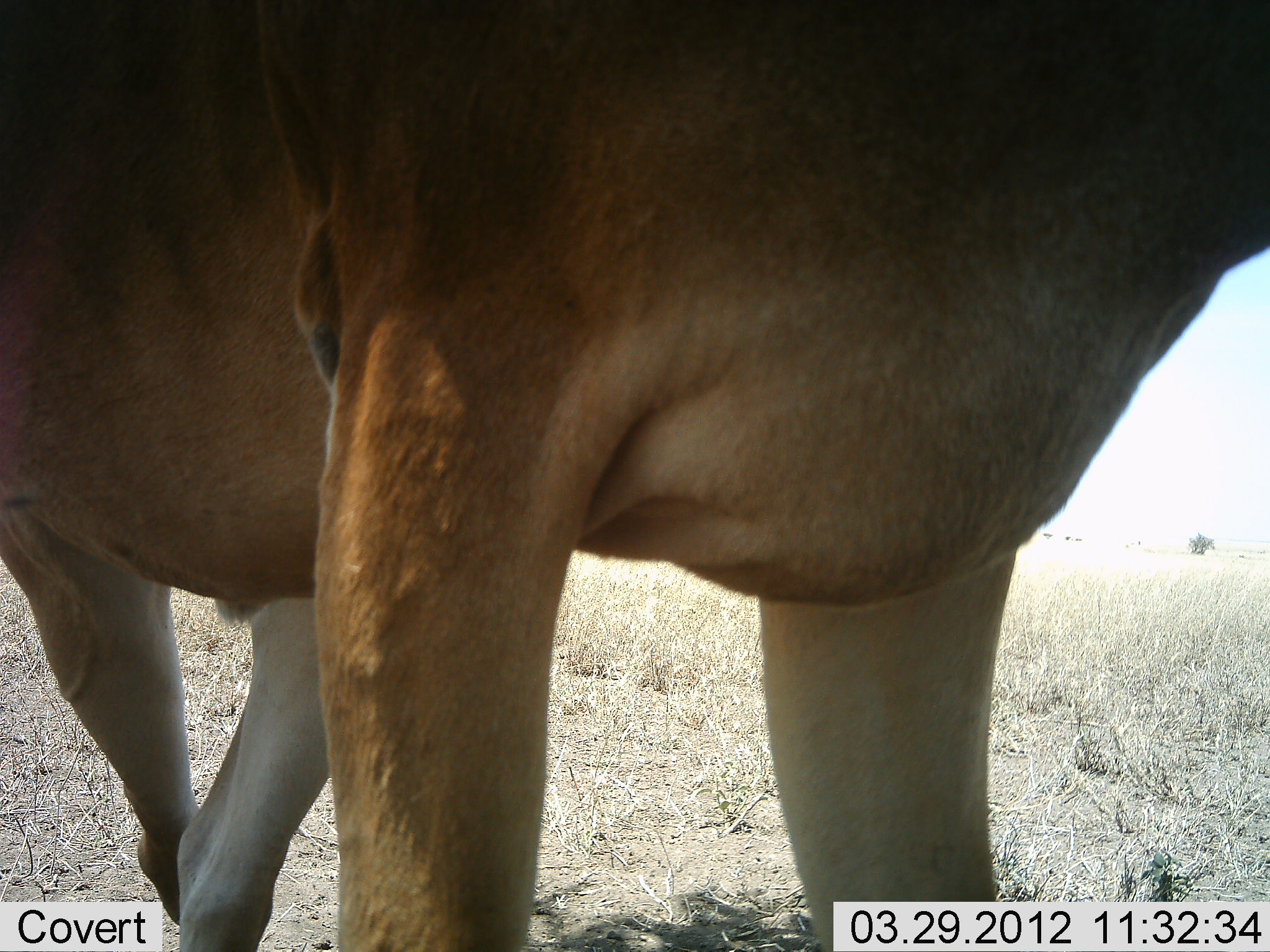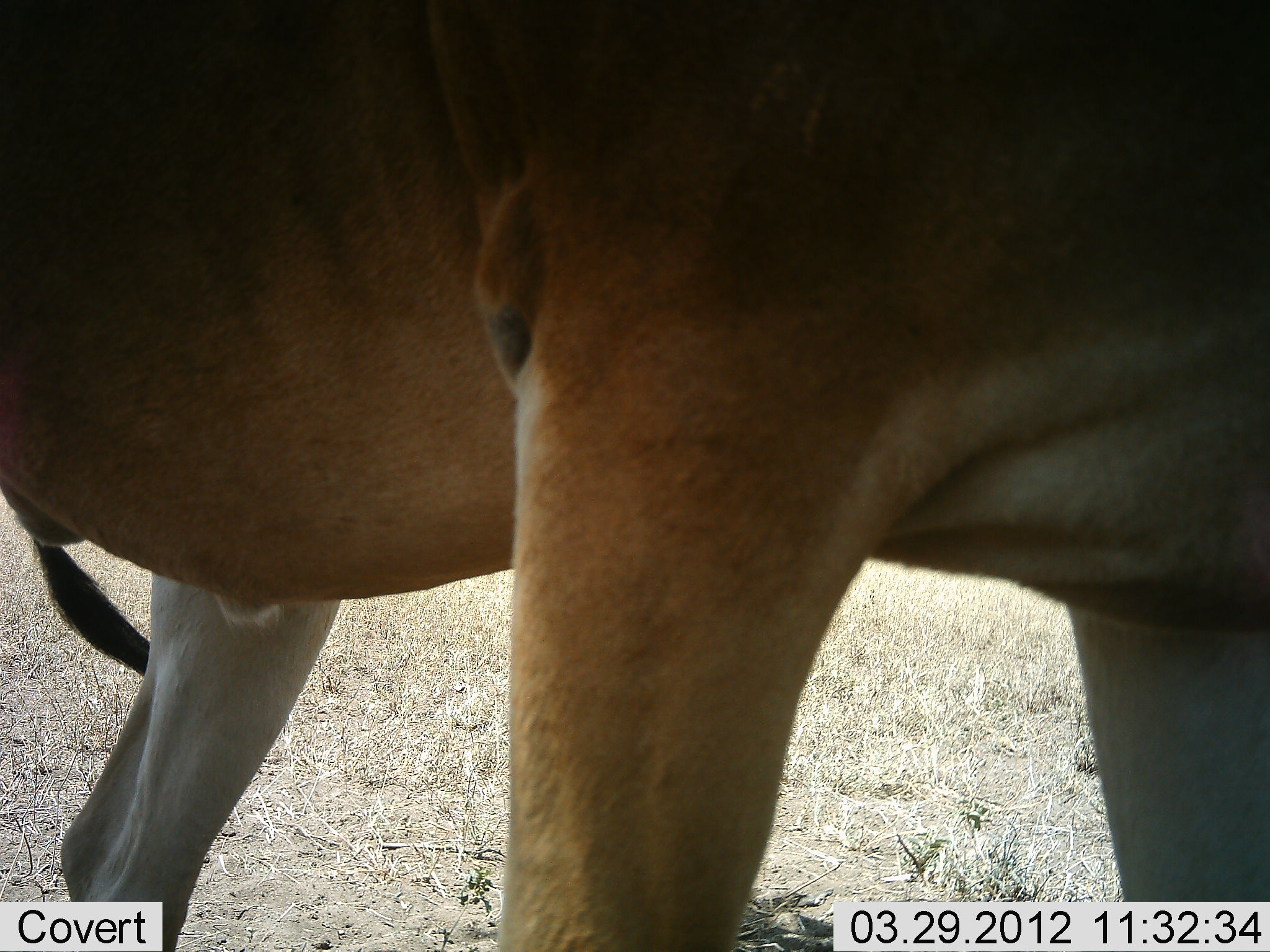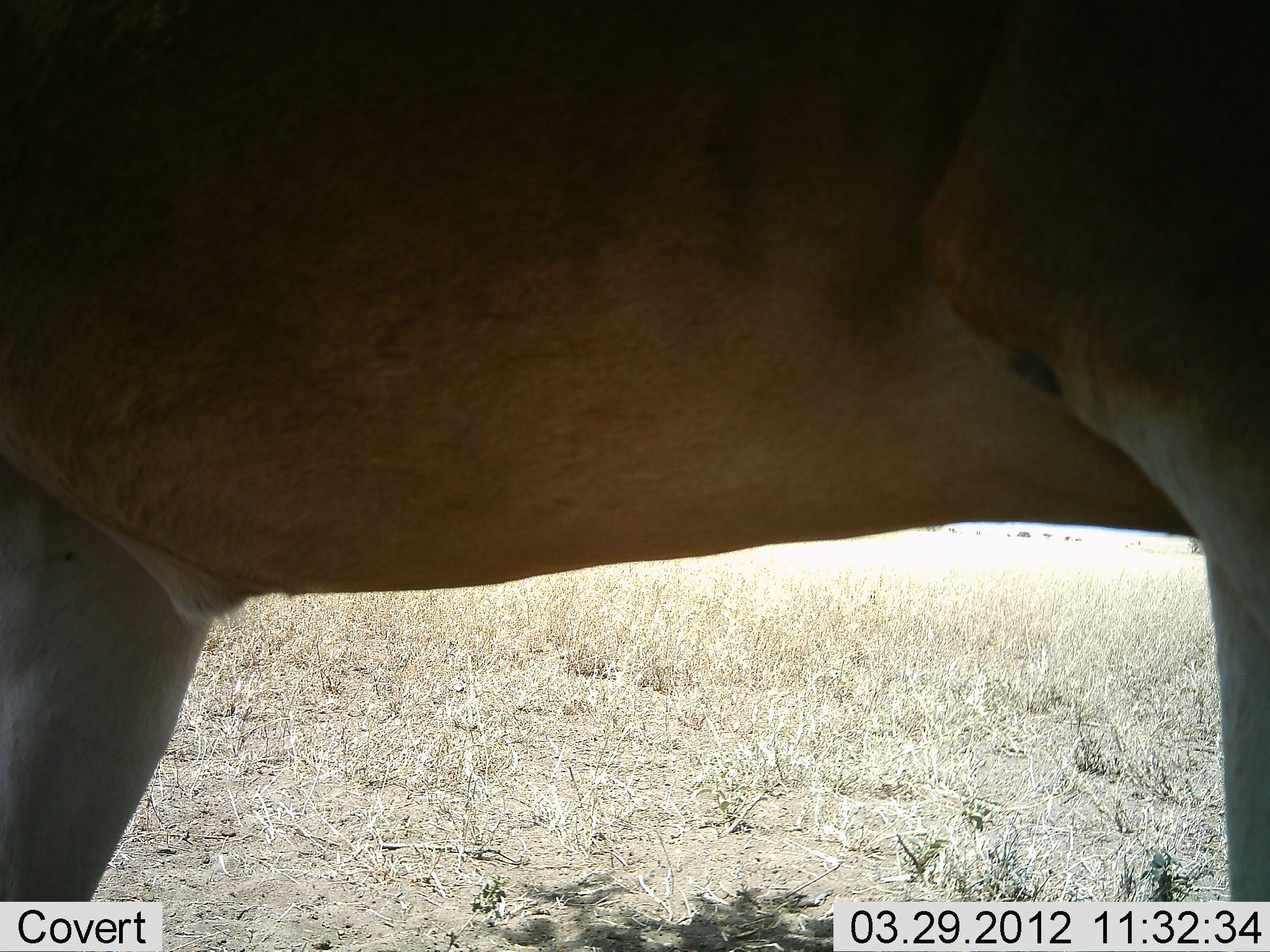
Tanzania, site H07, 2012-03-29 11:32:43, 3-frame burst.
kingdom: Animalia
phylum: Chordata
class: Mammalia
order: Artiodactyla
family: Bovidae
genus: Alcelaphus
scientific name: Alcelaphus buselaphus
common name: hartebeest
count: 1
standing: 45%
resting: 0%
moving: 55%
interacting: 0%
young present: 0%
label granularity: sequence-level